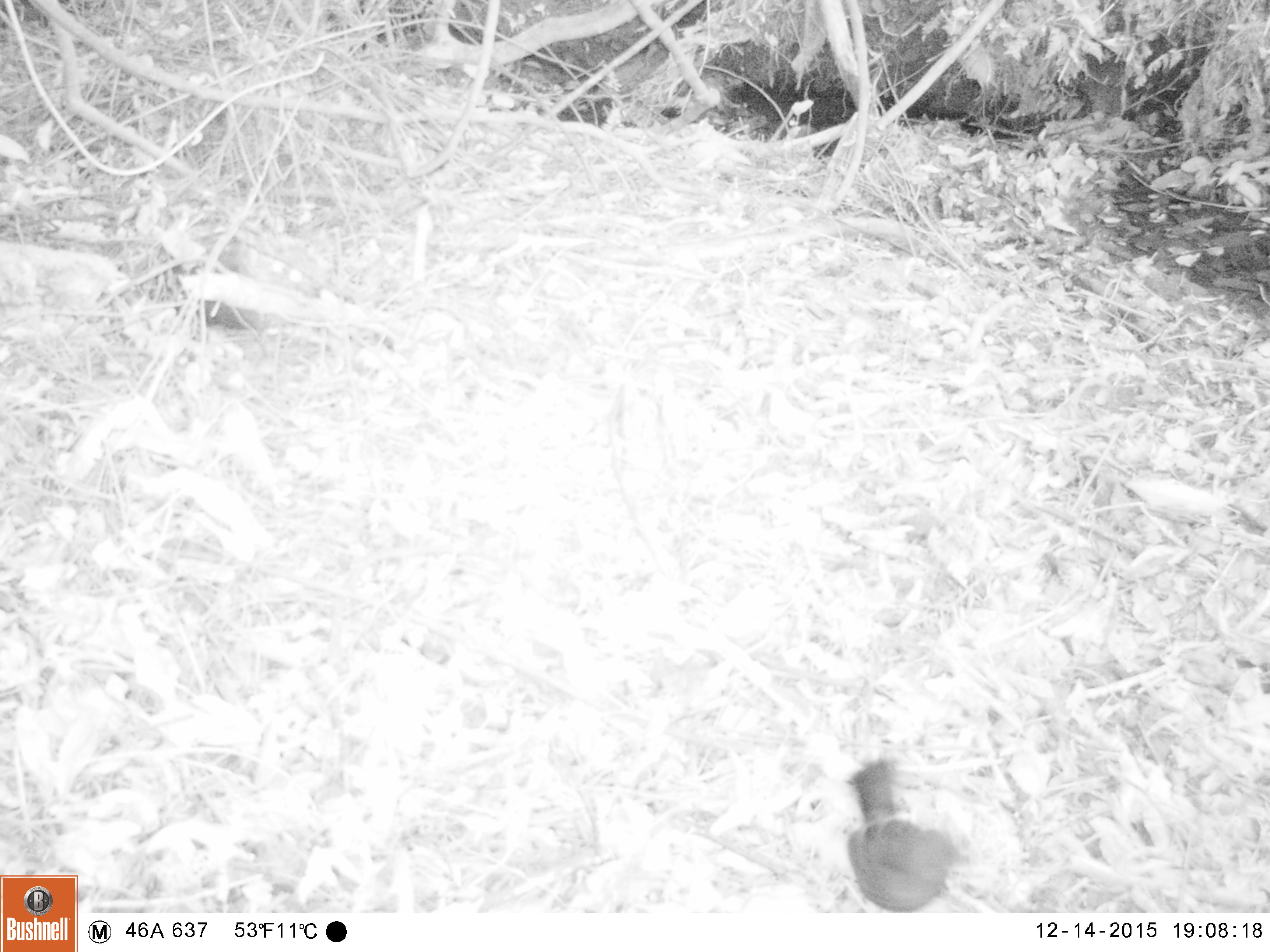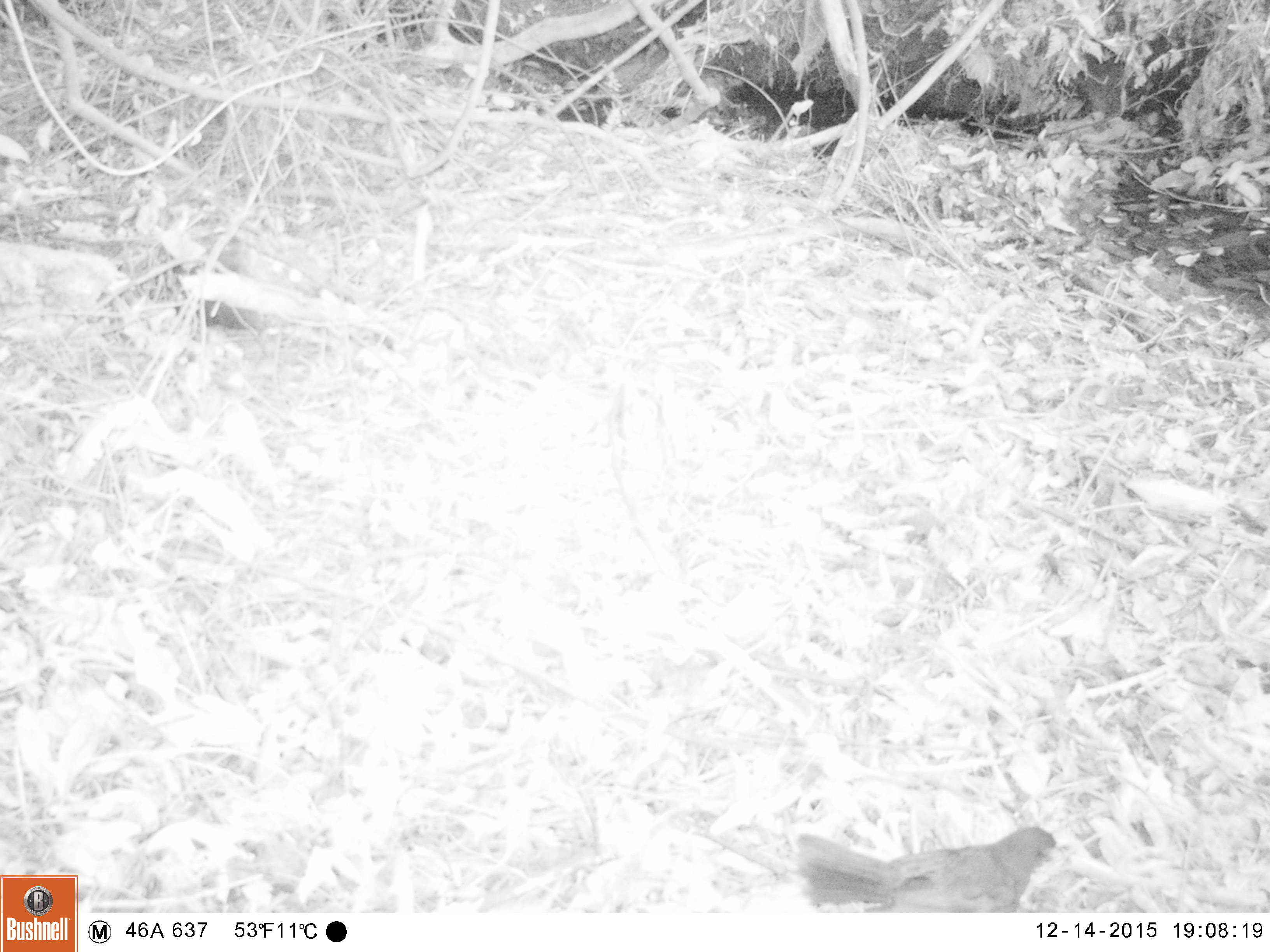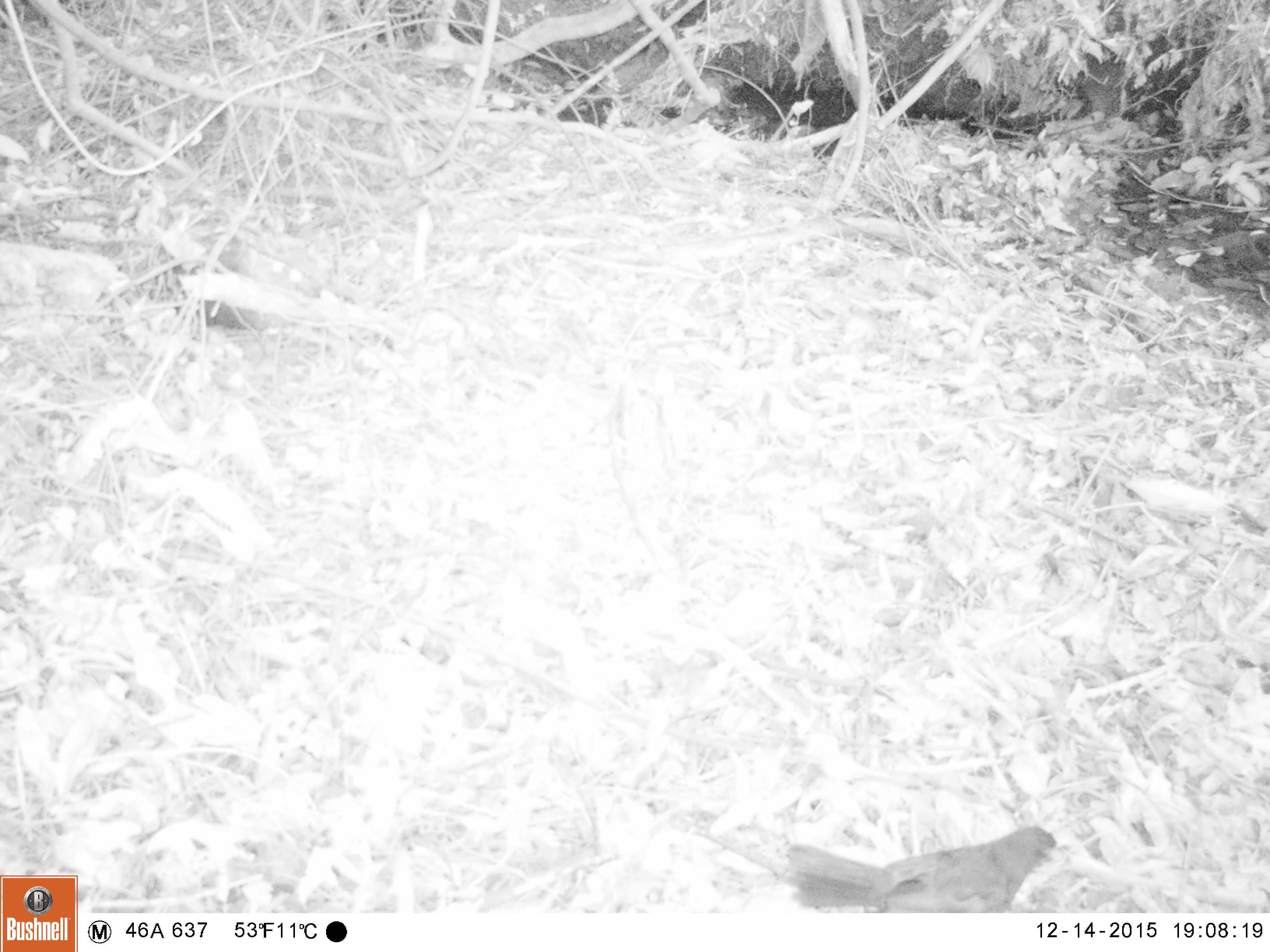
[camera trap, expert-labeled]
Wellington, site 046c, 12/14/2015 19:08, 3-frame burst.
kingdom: Animalia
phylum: Chordata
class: Aves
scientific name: Aves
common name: bird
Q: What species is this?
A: Bird (Aves).